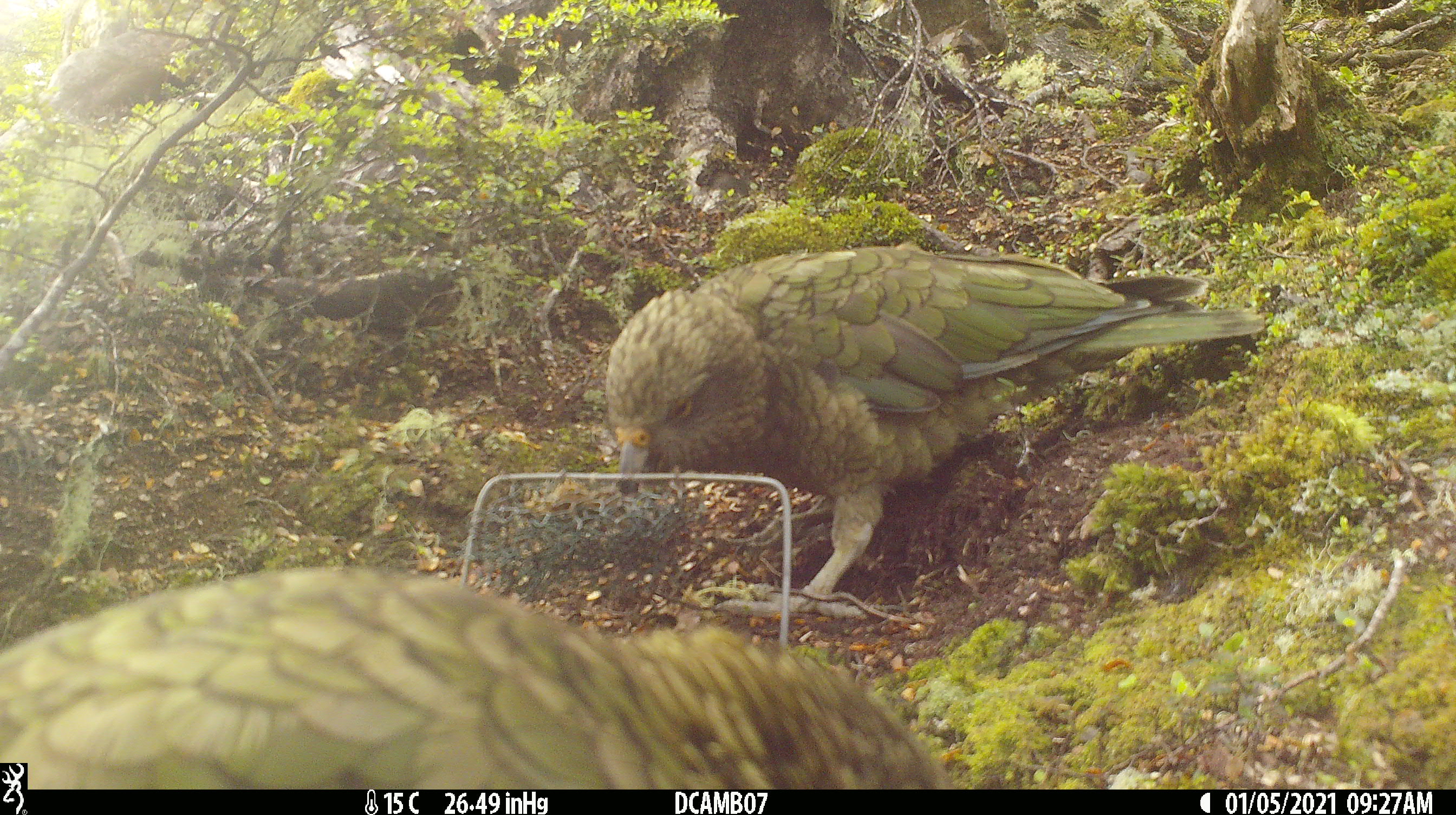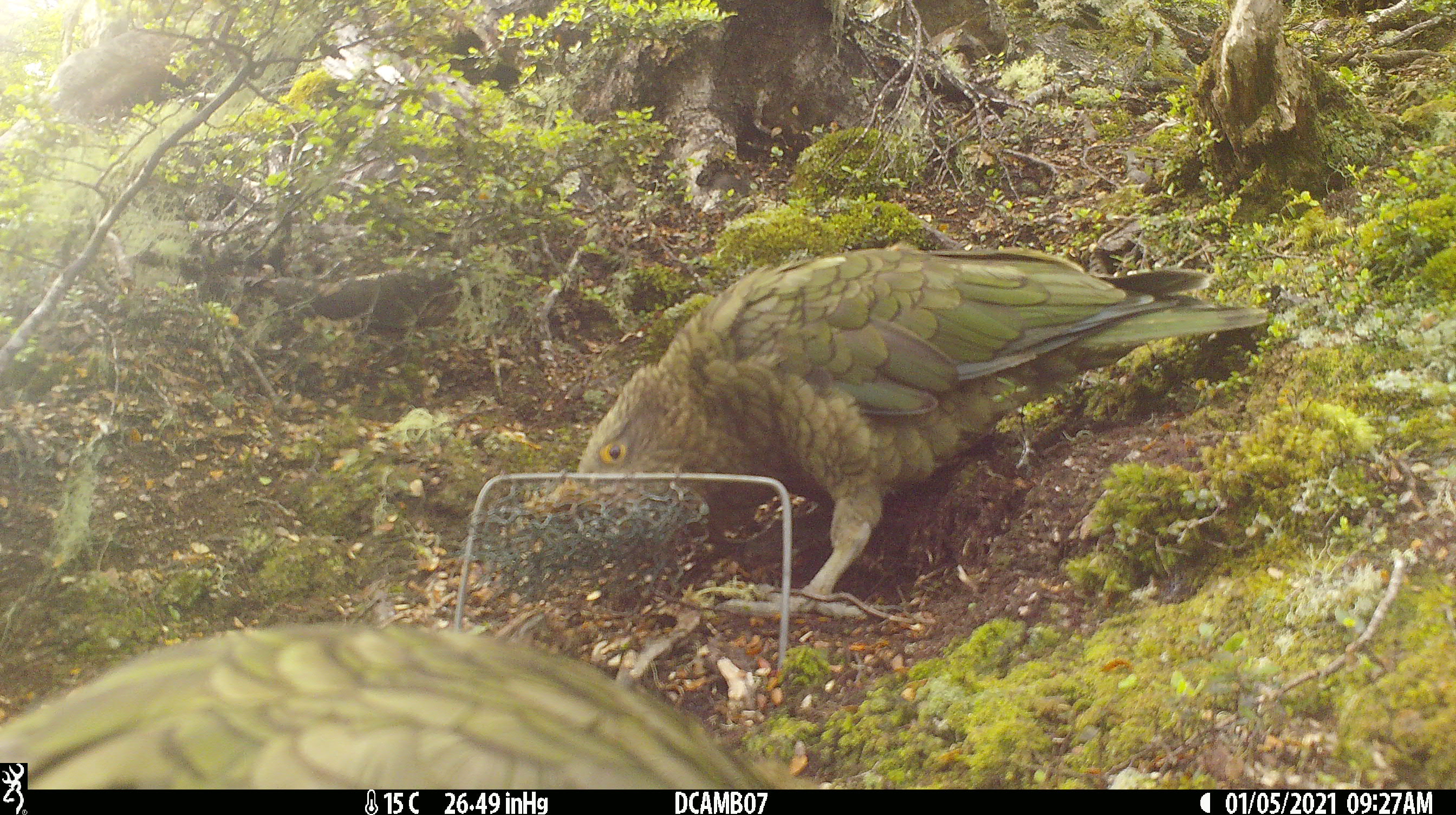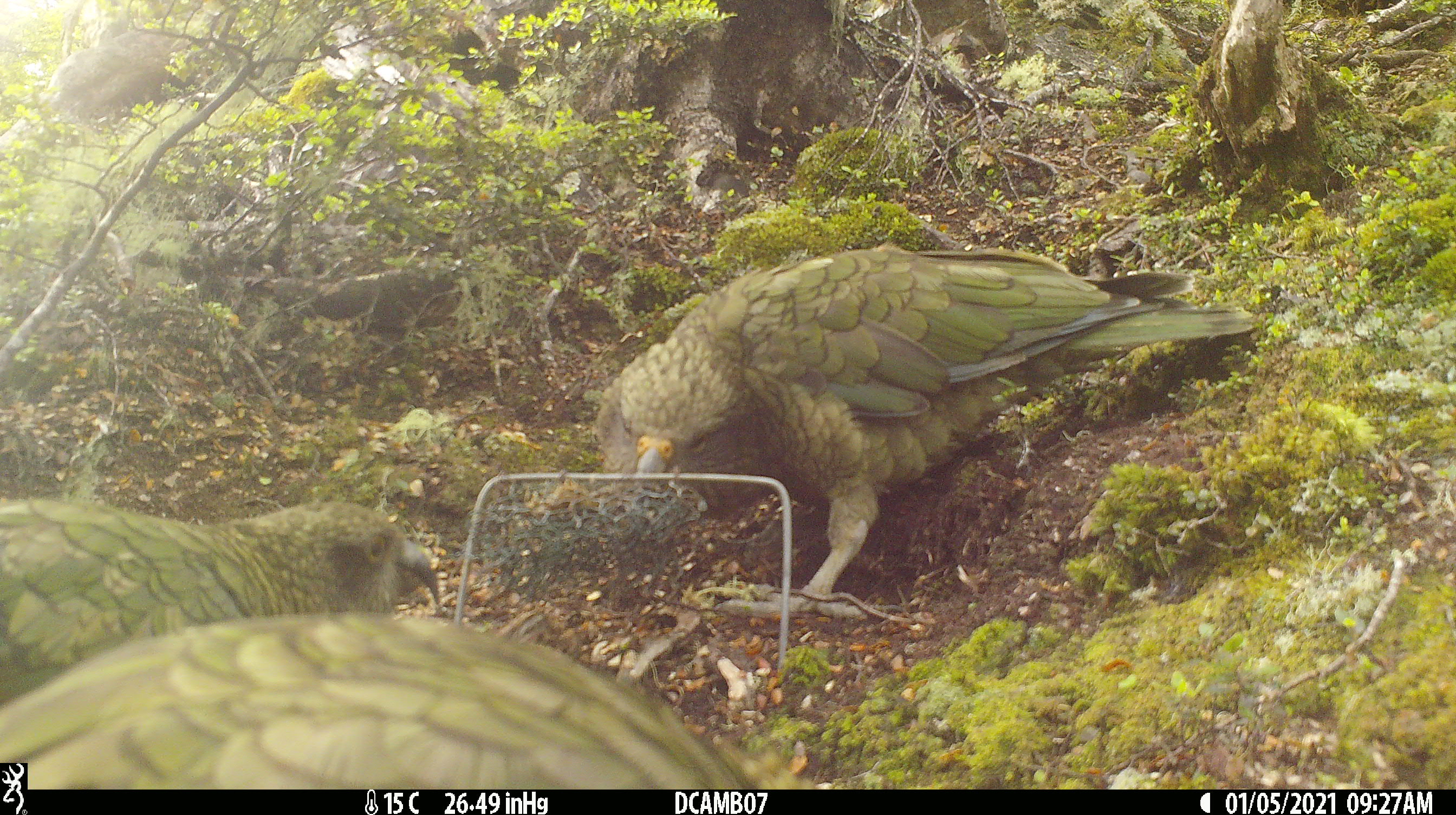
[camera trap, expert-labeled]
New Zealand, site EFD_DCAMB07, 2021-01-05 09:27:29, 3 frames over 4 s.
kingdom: Animalia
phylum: Chordata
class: Aves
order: Psittaciformes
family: Strigopidae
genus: Nestor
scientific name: Nestor notabilis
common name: kea